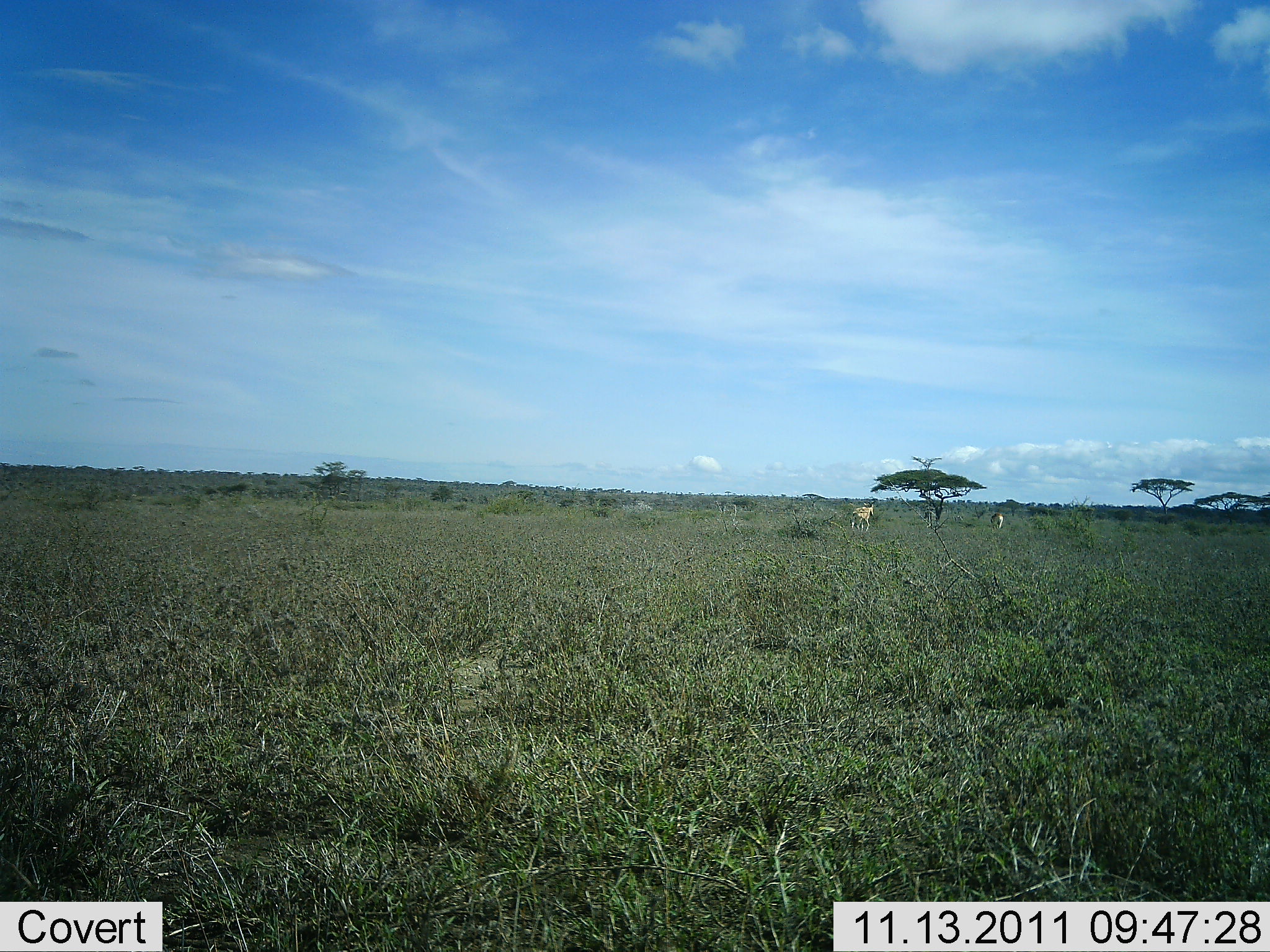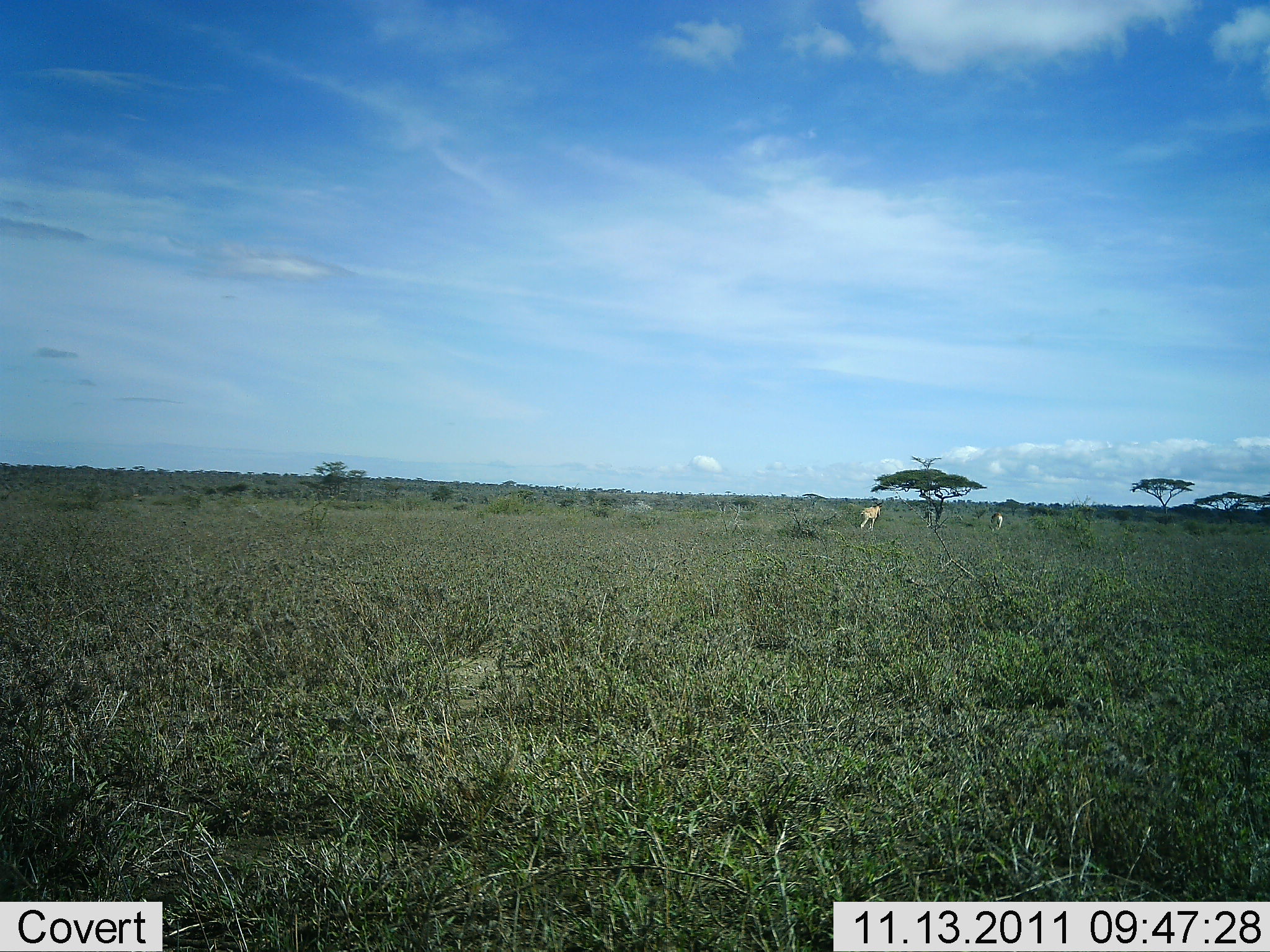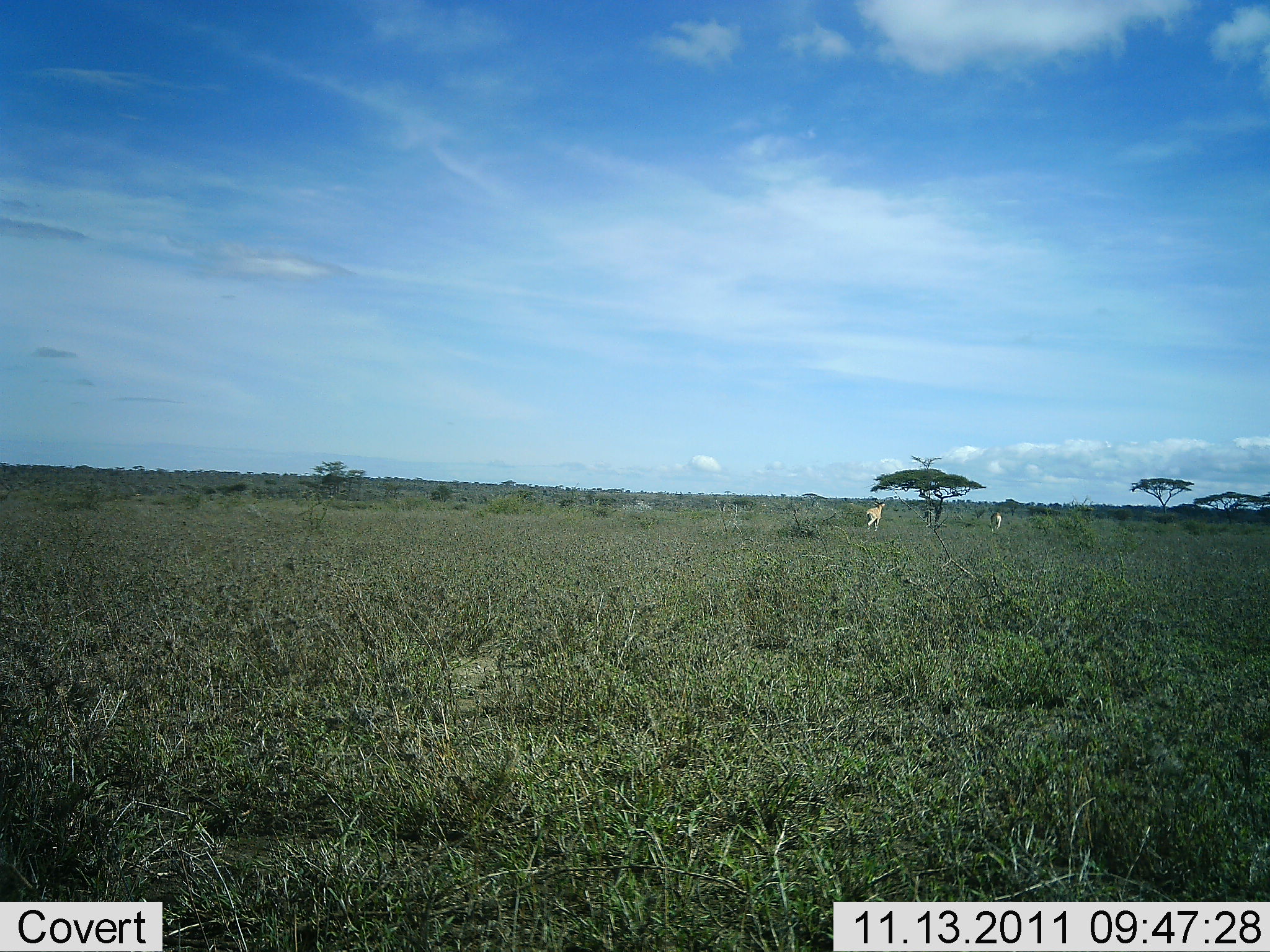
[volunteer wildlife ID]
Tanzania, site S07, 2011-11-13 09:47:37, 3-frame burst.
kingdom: Animalia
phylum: Chordata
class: Mammalia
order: Artiodactyla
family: Bovidae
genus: Nanger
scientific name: Nanger granti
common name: grant's gazelle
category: gazellegrants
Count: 2.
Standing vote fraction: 14%.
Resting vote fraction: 0%.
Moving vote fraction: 100%.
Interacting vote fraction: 0%.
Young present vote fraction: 0%.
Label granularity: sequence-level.